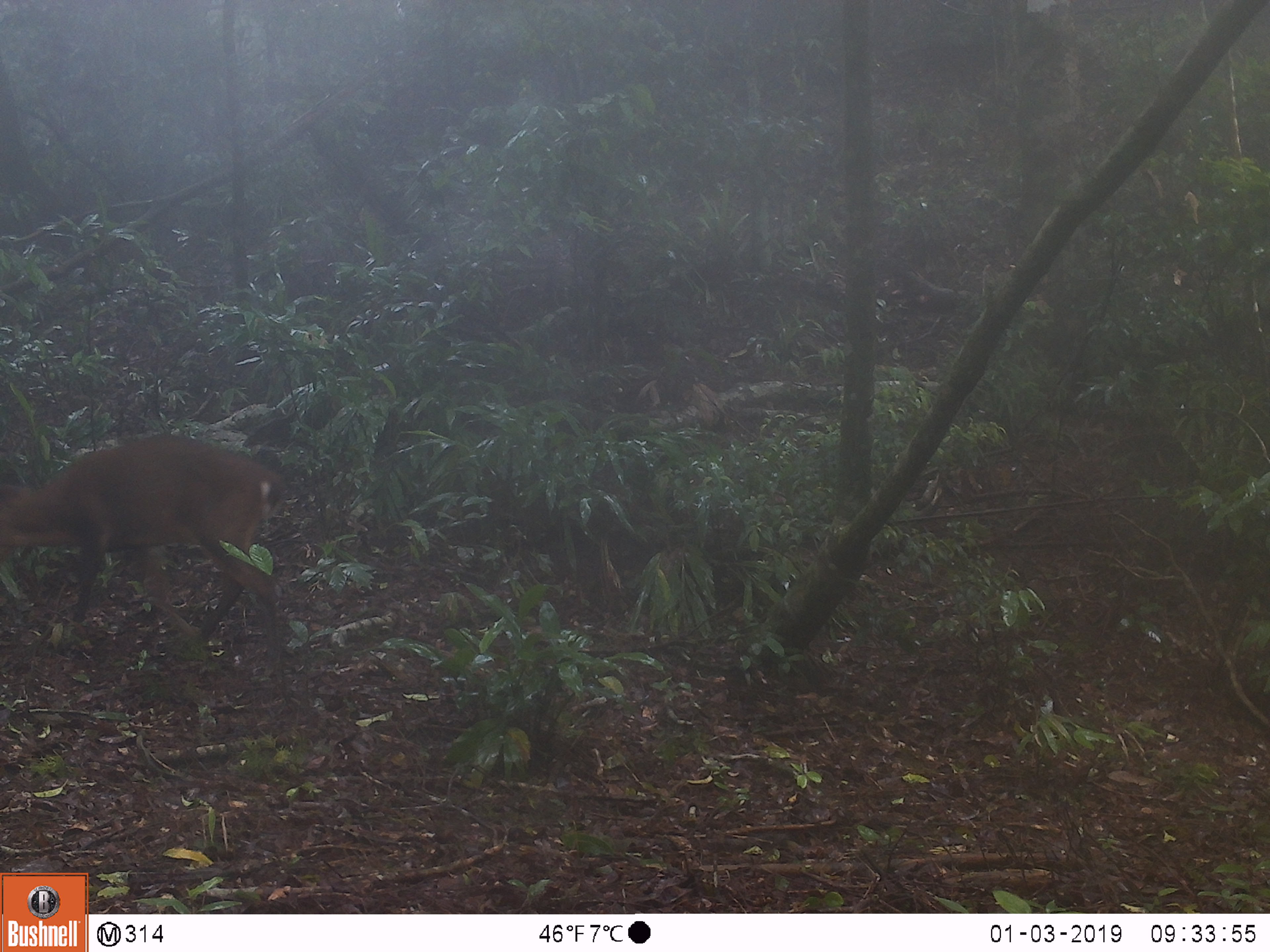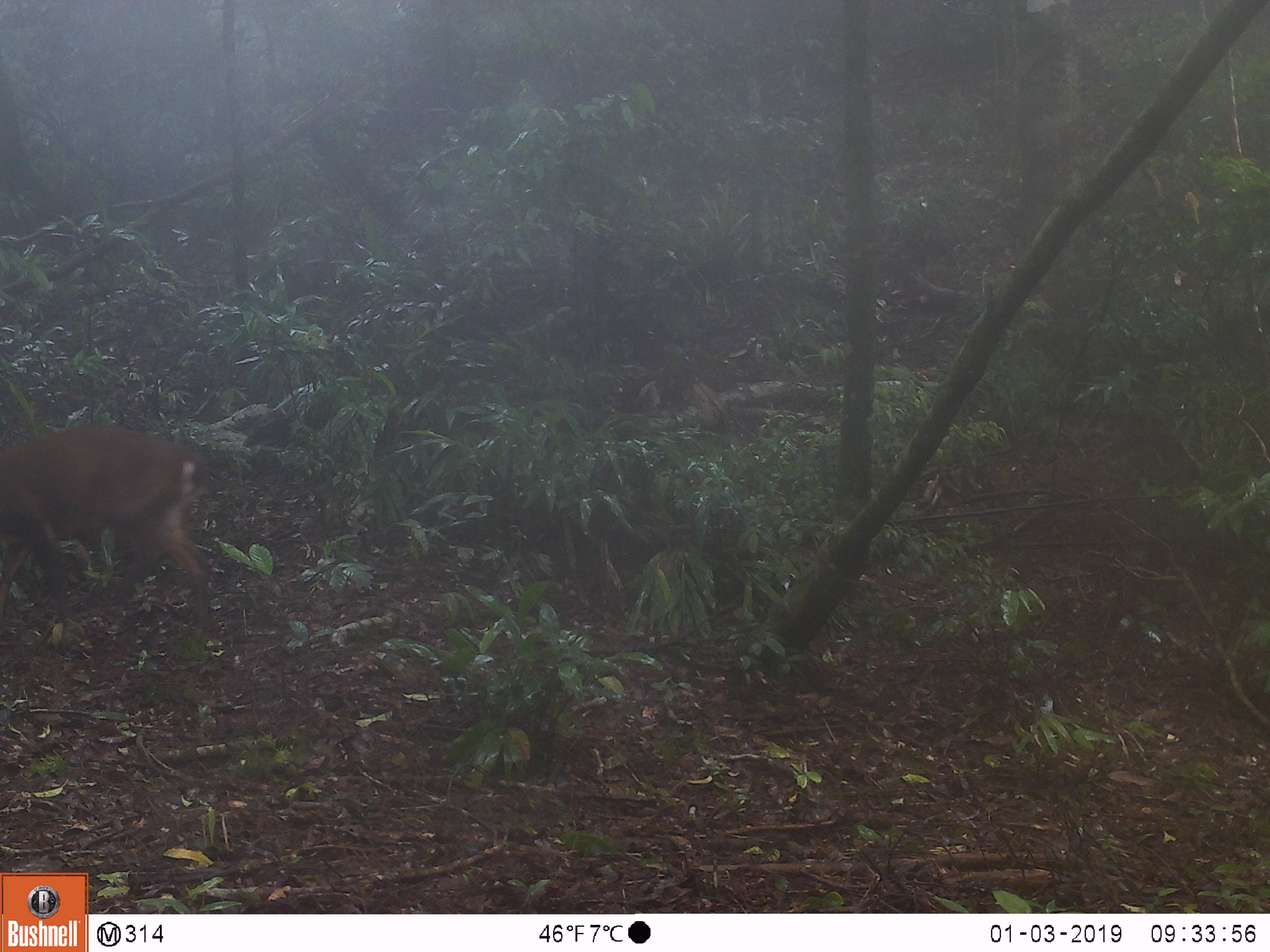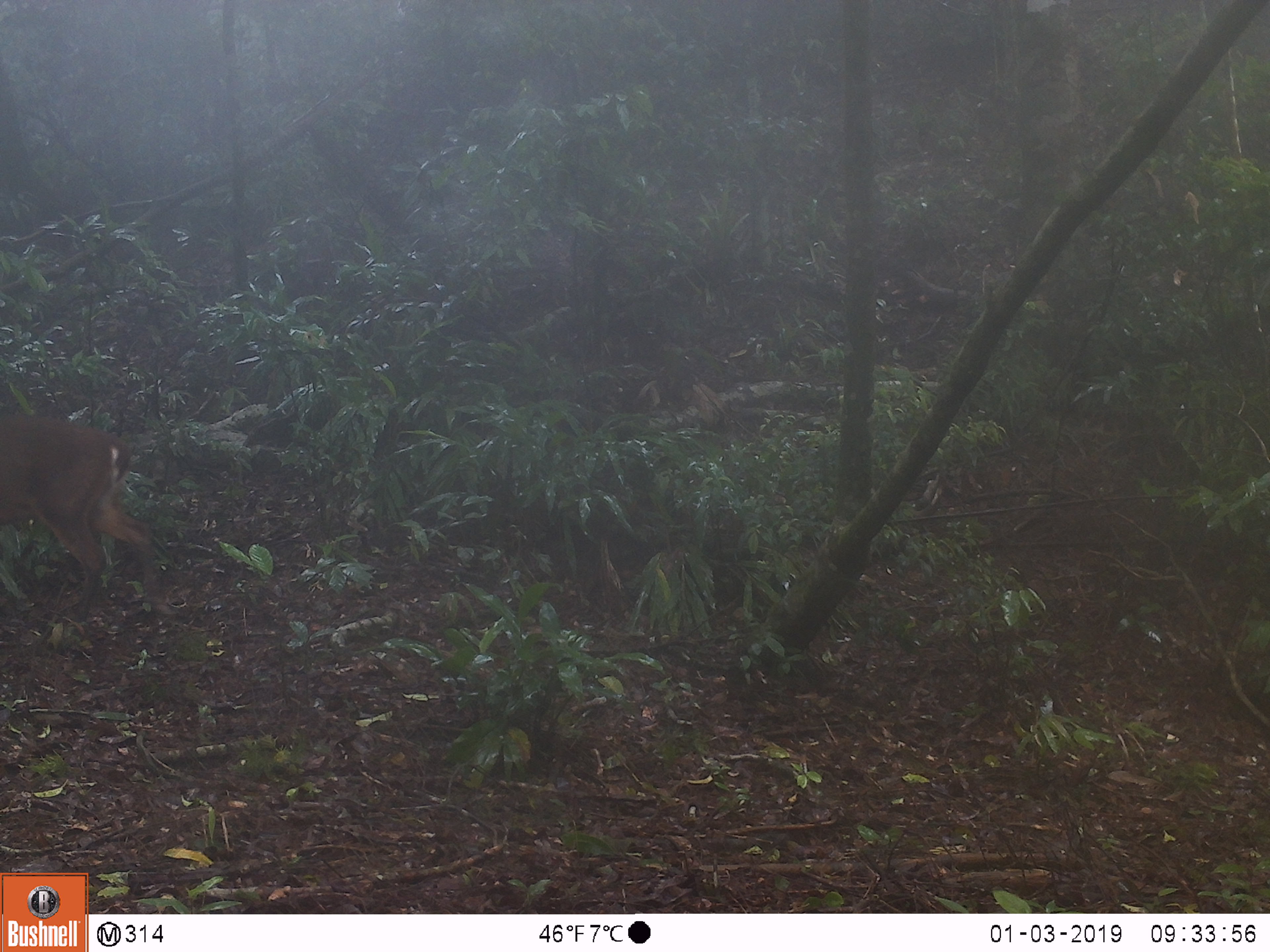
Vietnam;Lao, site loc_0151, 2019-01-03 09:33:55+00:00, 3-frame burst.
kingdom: Animalia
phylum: Chordata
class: Mammalia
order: Artiodactyla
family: Cervidae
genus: Muntiacus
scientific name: Muntiacus vuquangensis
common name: large-antlered muntjac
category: large antlered muntjac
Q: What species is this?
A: Large antlered muntjac (large-antlered muntjac) (Muntiacus vuquangensis).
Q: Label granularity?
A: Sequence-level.